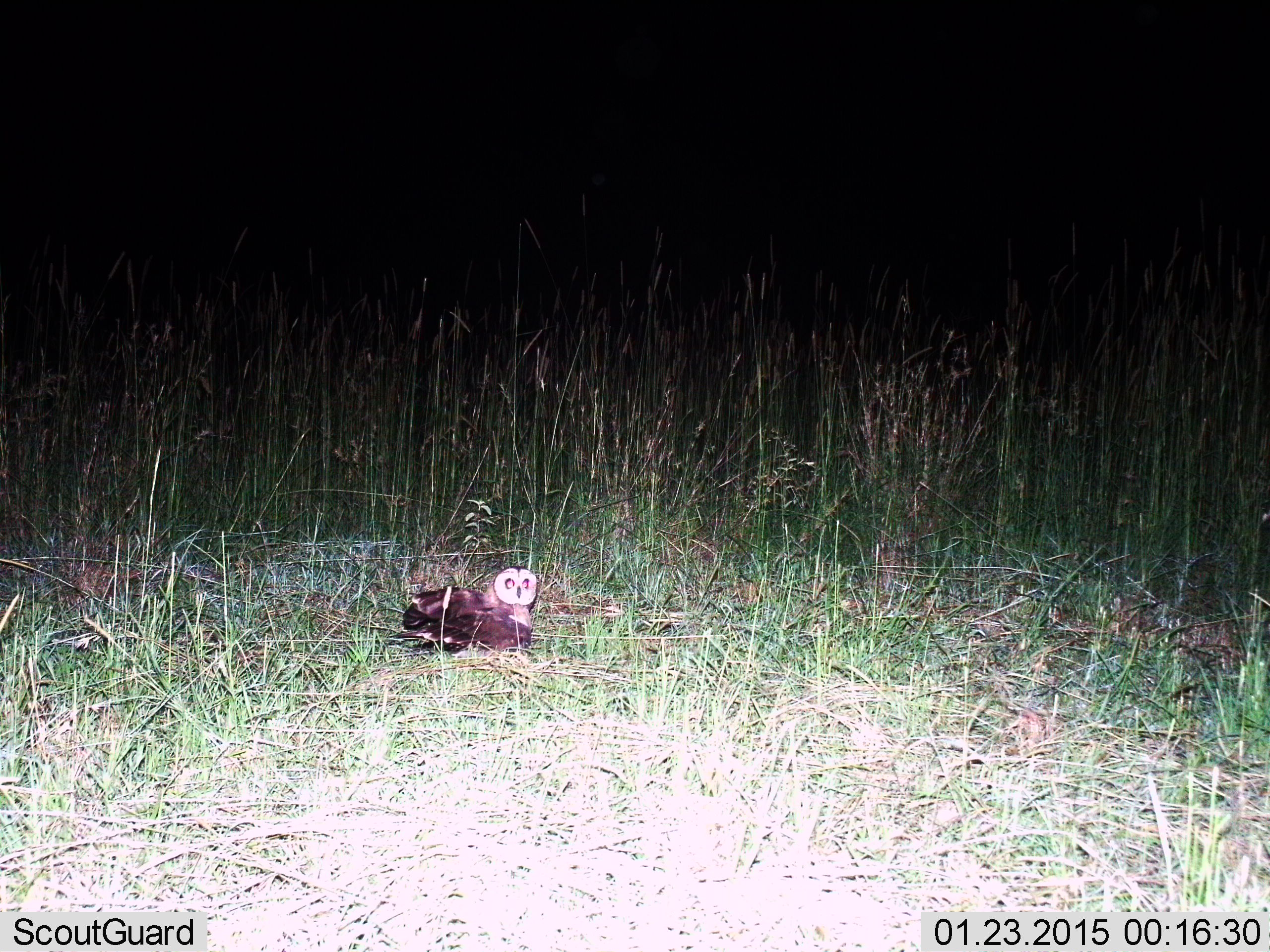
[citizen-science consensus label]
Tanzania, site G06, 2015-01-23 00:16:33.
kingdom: Animalia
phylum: Chordata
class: Aves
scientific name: Aves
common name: bird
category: otherbird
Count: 1.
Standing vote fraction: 20%.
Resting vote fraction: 80%.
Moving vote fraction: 0%.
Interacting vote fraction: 0%.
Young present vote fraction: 0%.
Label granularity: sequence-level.